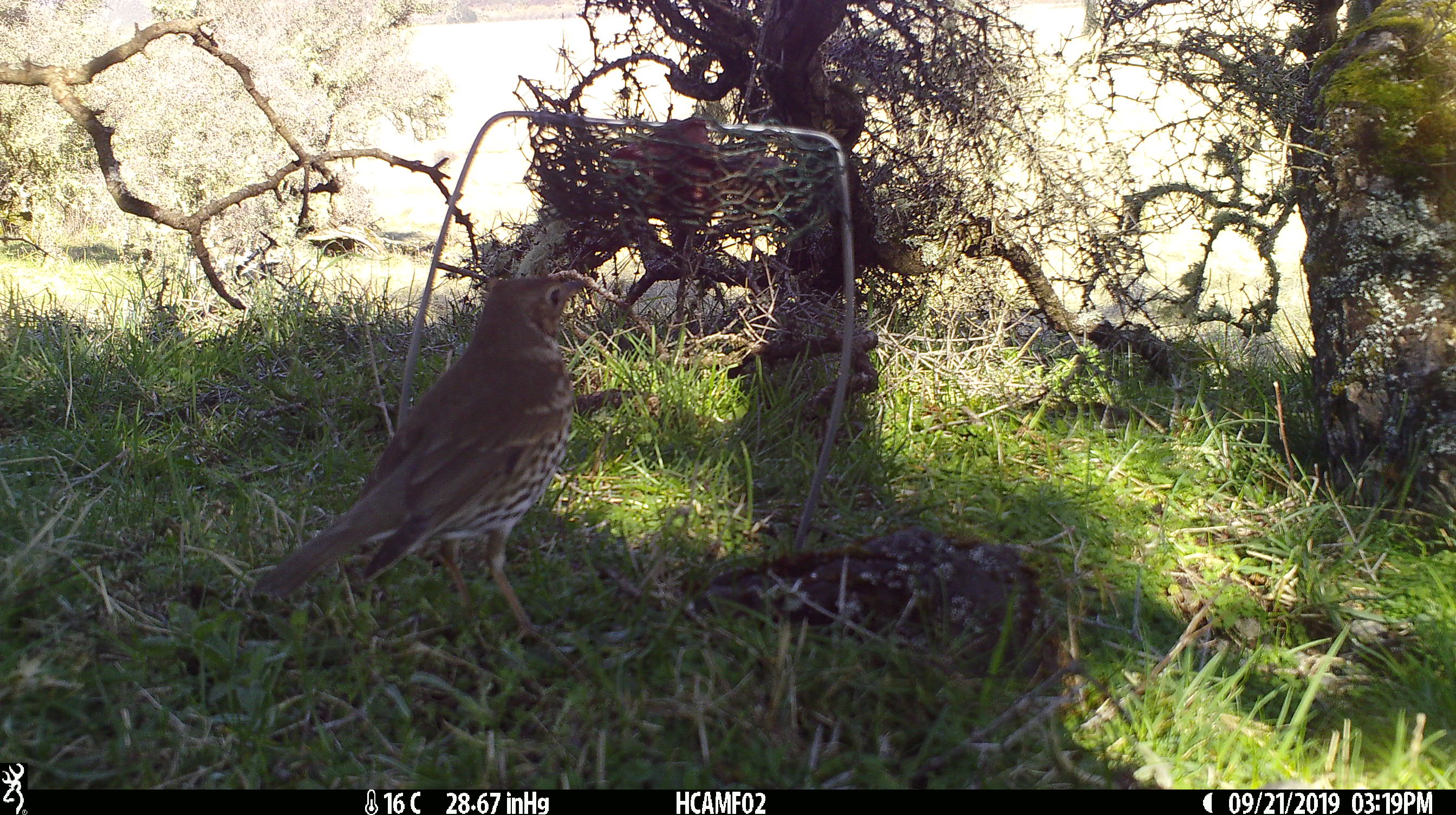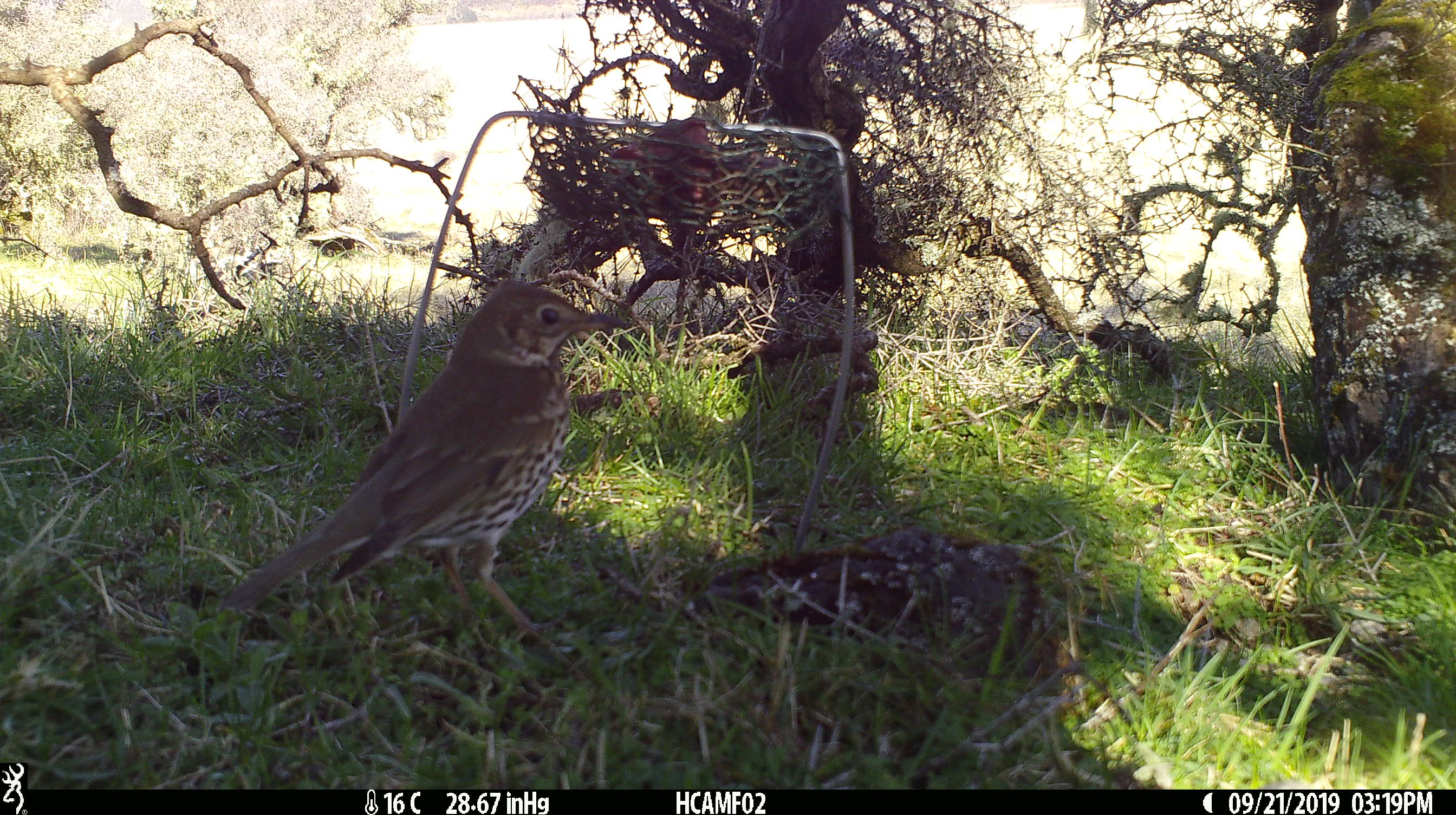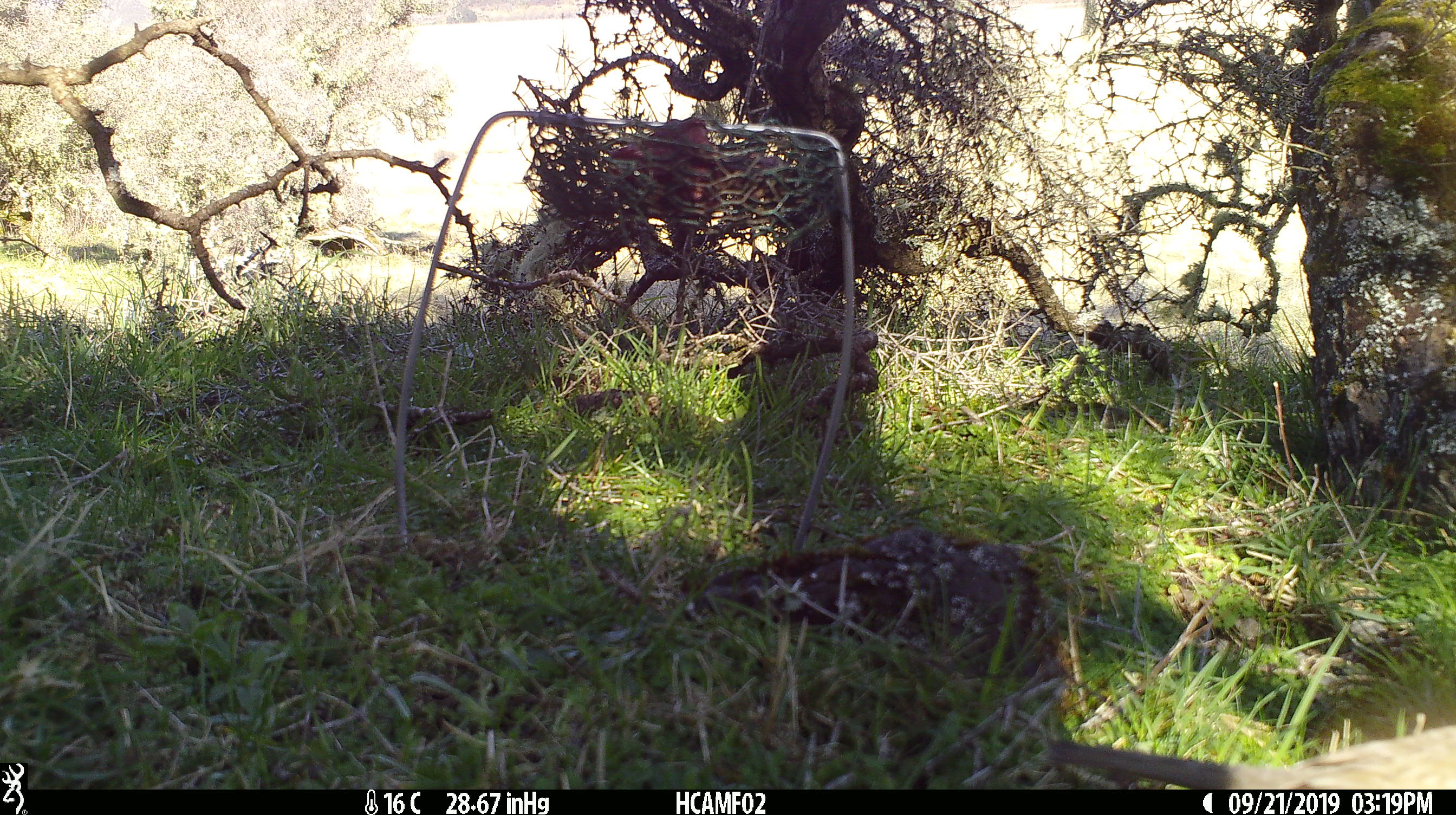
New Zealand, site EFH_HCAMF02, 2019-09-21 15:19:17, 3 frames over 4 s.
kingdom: Animalia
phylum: Chordata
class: Aves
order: Passeriformes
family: Turdidae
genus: Turdus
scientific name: Turdus philomelos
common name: song thrush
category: thrush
Thrush (song thrush) (Turdus philomelos).